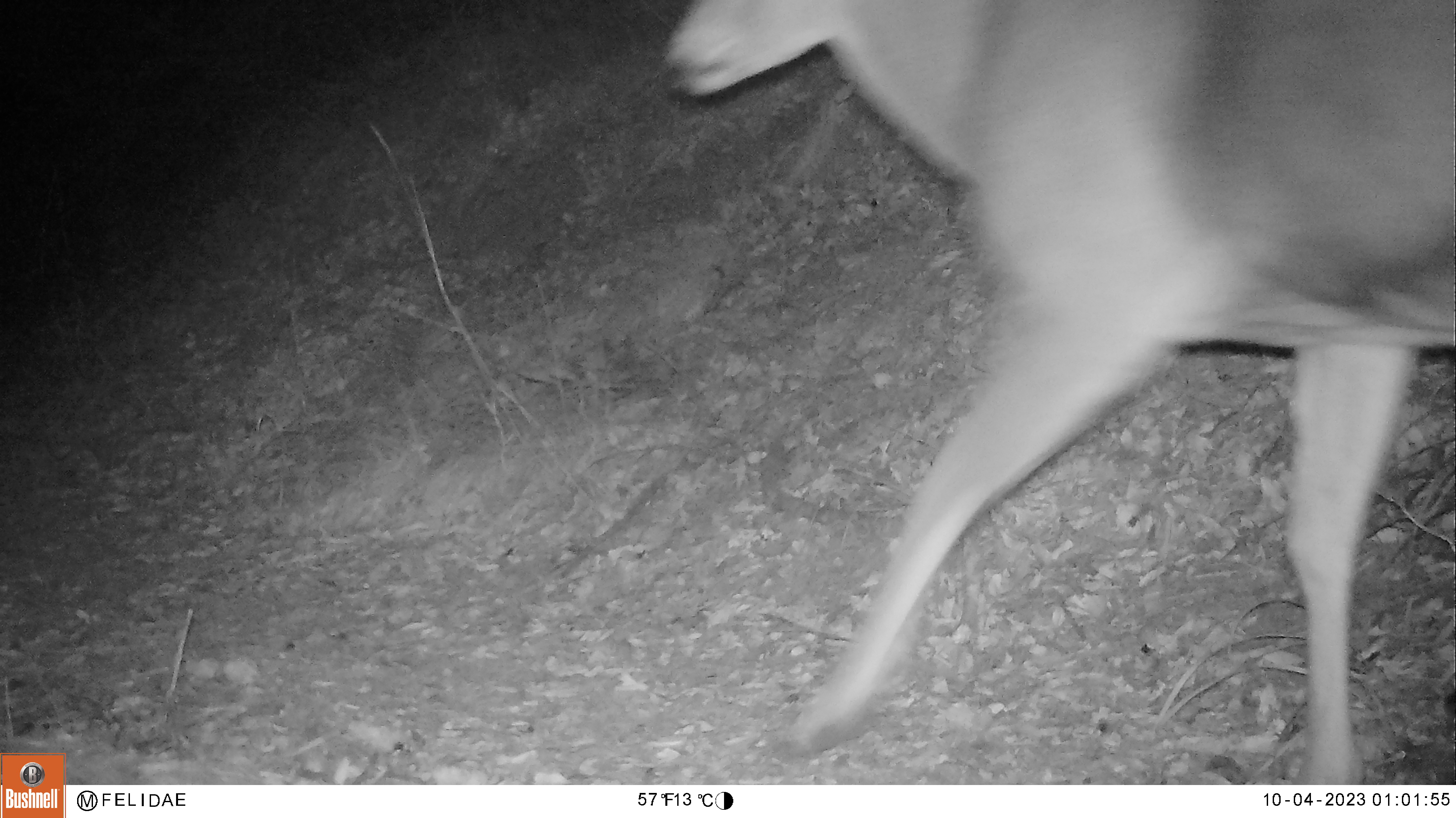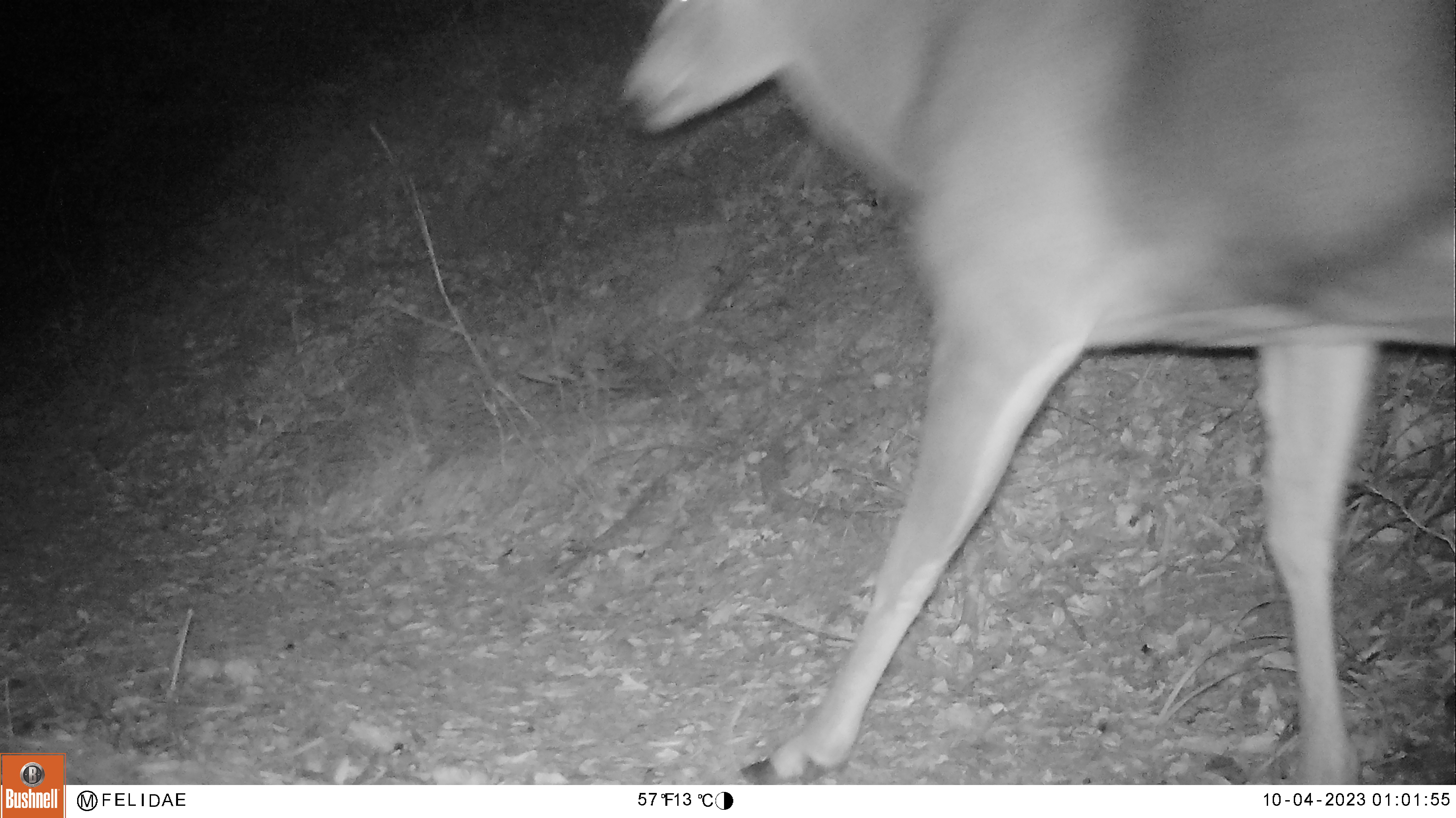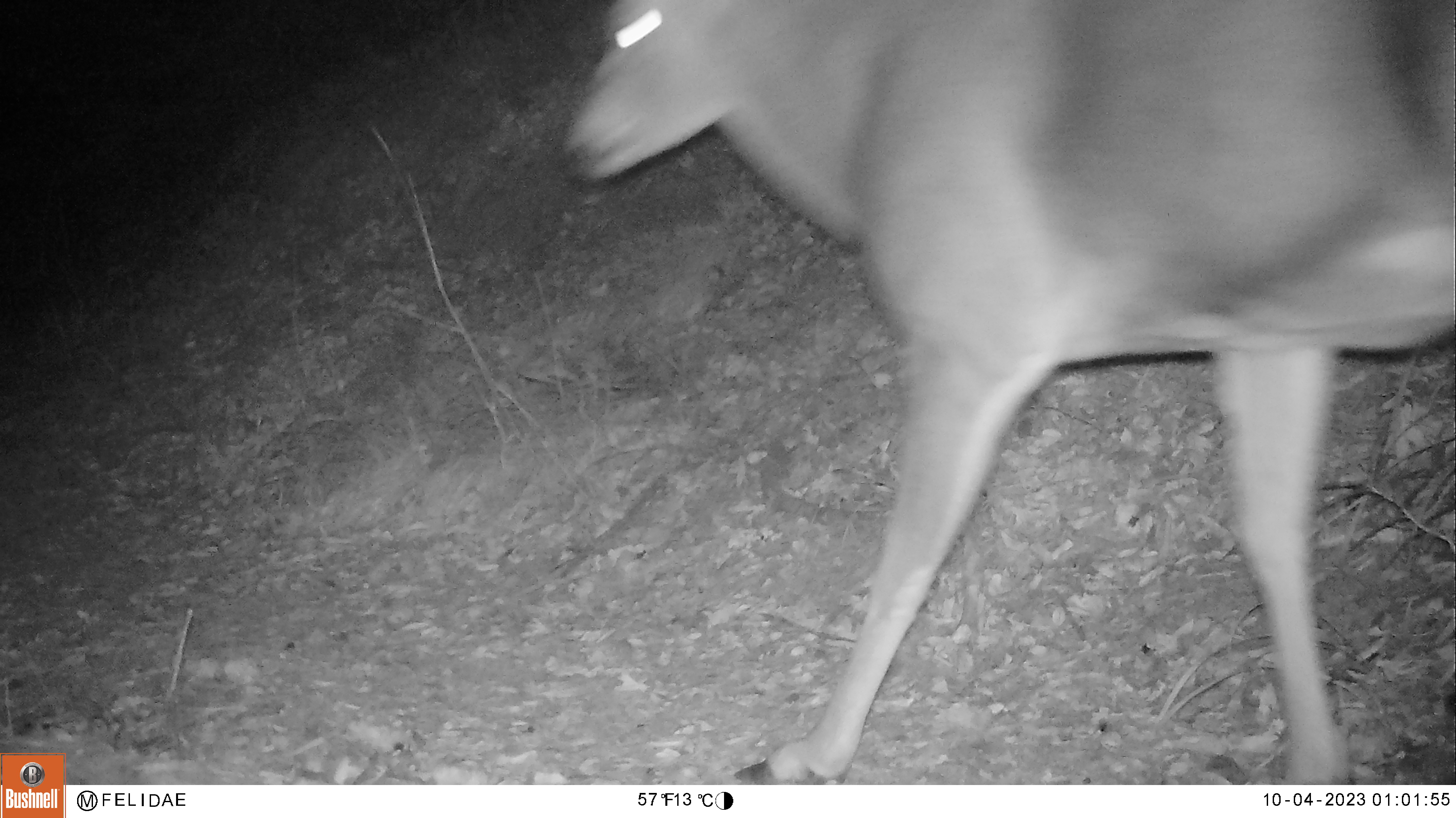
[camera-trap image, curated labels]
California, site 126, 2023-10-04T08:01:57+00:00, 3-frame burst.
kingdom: Animalia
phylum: Chordata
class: Mammalia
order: Artiodactyla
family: Cervidae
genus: Odocoileus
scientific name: Odocoileus hemionus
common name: mule deer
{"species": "mule deer (Odocoileus hemionus)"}